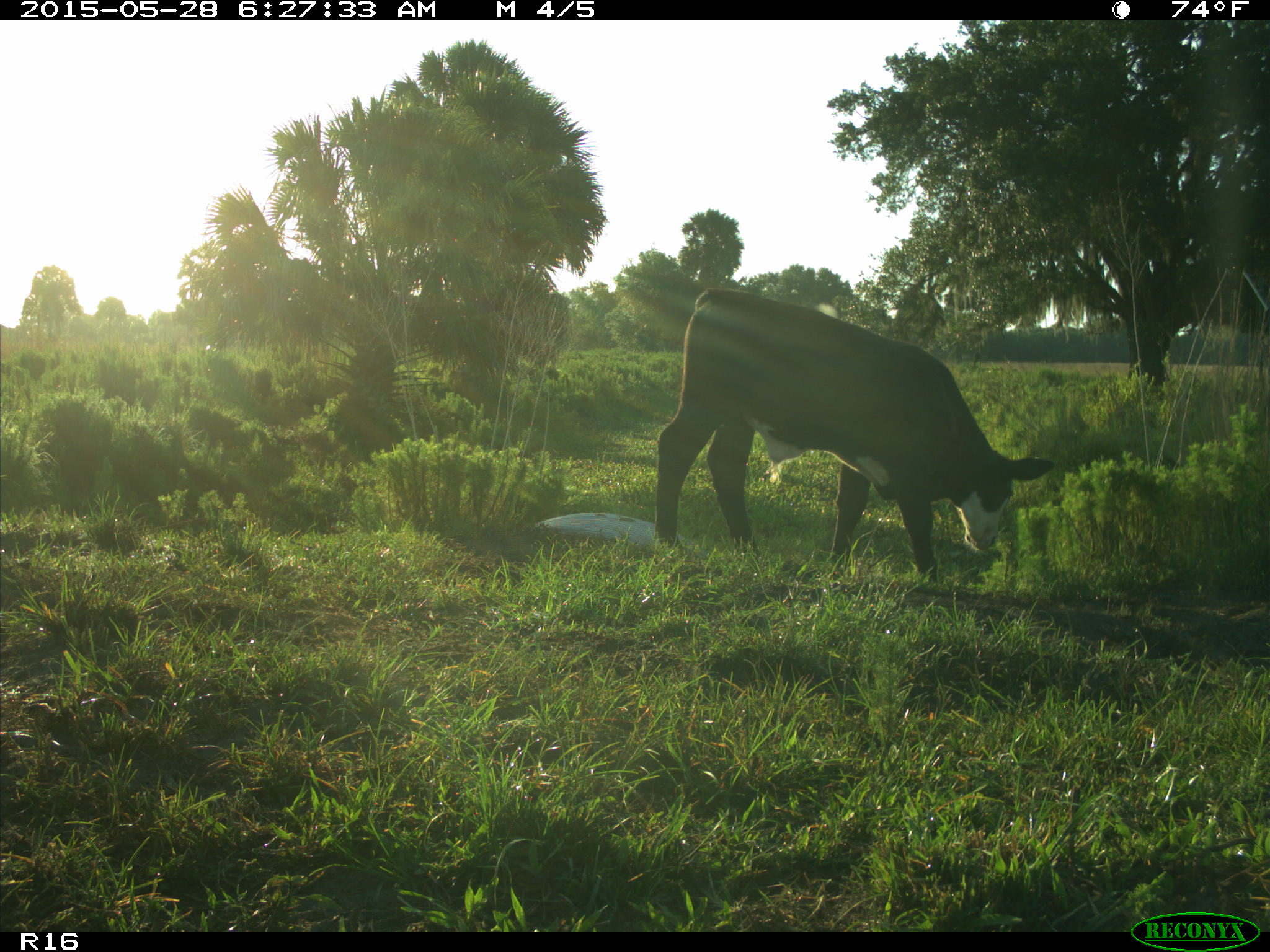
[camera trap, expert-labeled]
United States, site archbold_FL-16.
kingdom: Animalia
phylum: Chordata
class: Mammalia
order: Artiodactyla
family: Bovidae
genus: Bos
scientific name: Bos taurus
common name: domestic cow